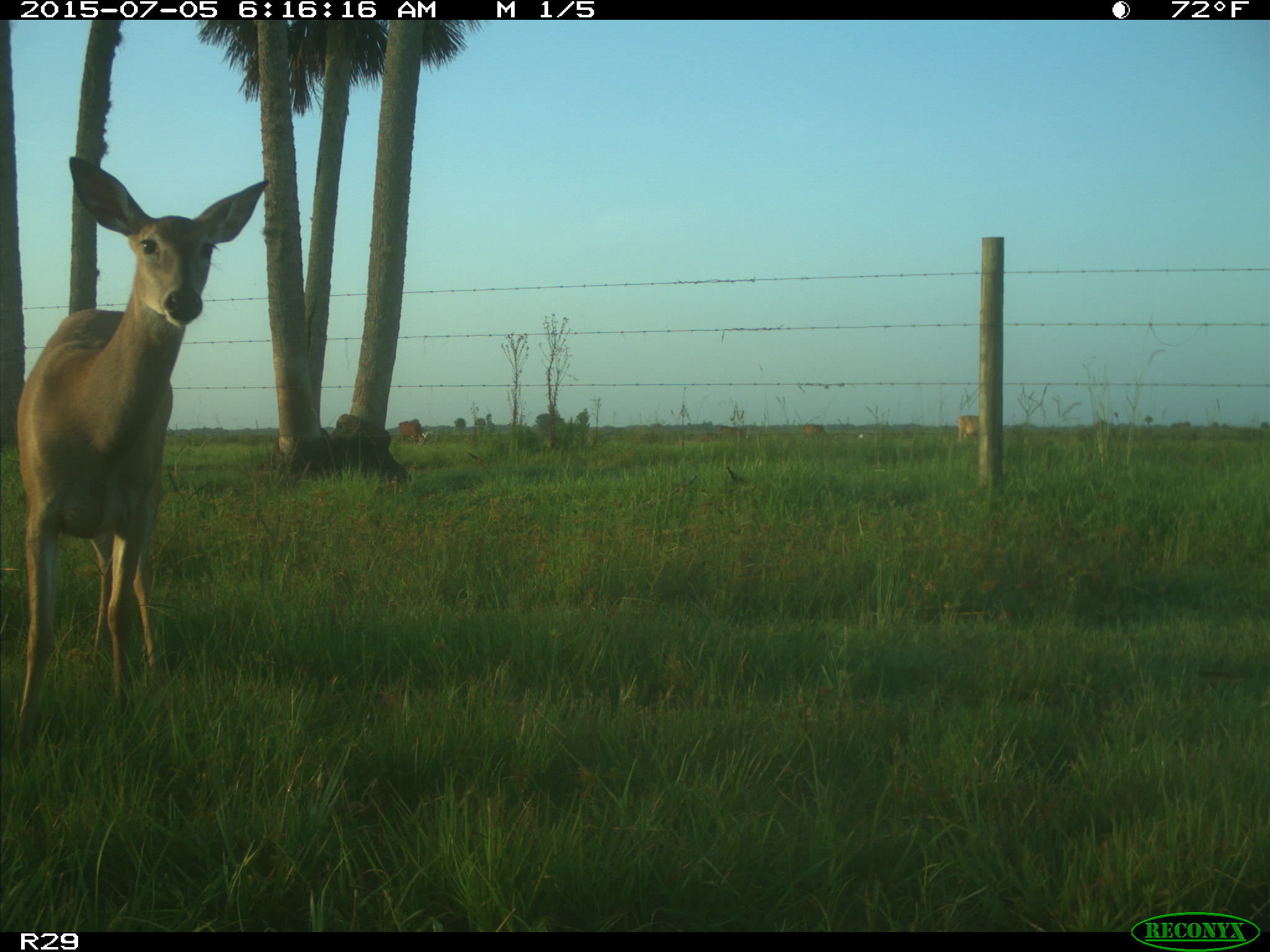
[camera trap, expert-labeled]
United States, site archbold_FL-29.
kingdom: Animalia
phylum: Chordata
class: Mammalia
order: Artiodactyla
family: Bovidae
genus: Bos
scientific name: Bos taurus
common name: domestic cow